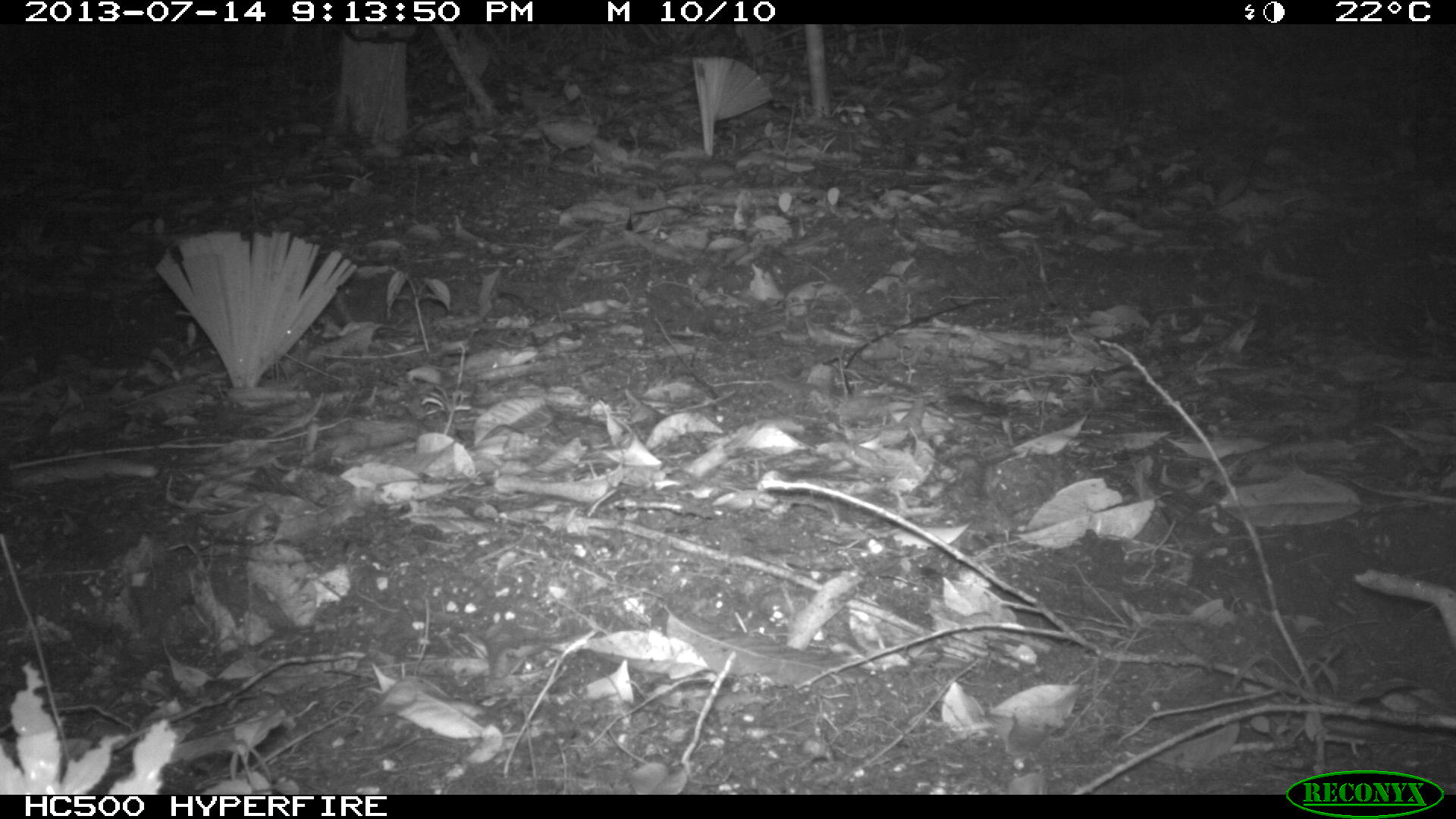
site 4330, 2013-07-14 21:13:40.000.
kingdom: Animalia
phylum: Chordata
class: Mammalia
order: Didelphimorphia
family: Didelphidae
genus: Didelphis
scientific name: Didelphis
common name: american opossums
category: didelphis sp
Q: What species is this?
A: Didelphis sp (american opossums) (Didelphis).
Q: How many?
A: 1.